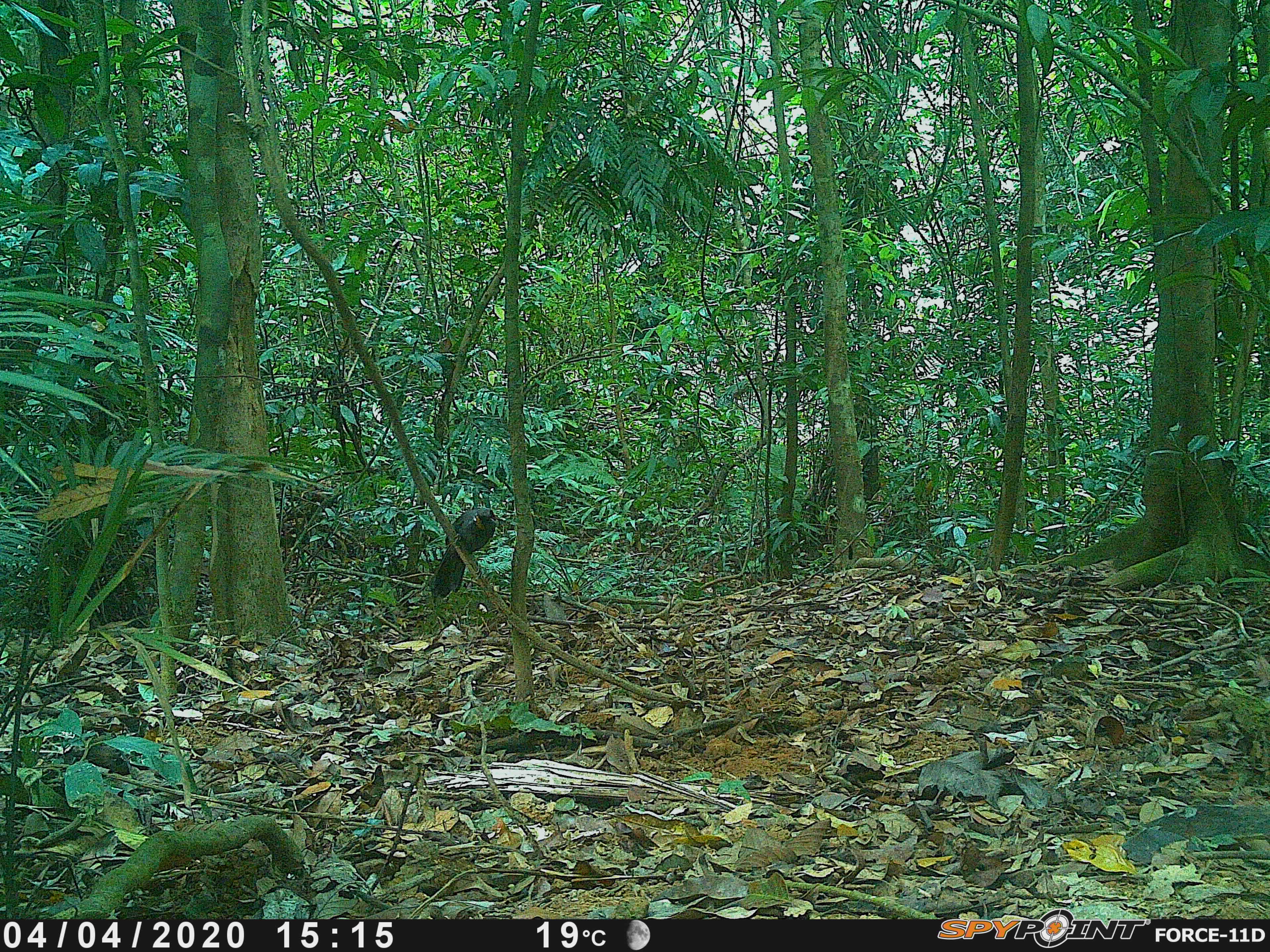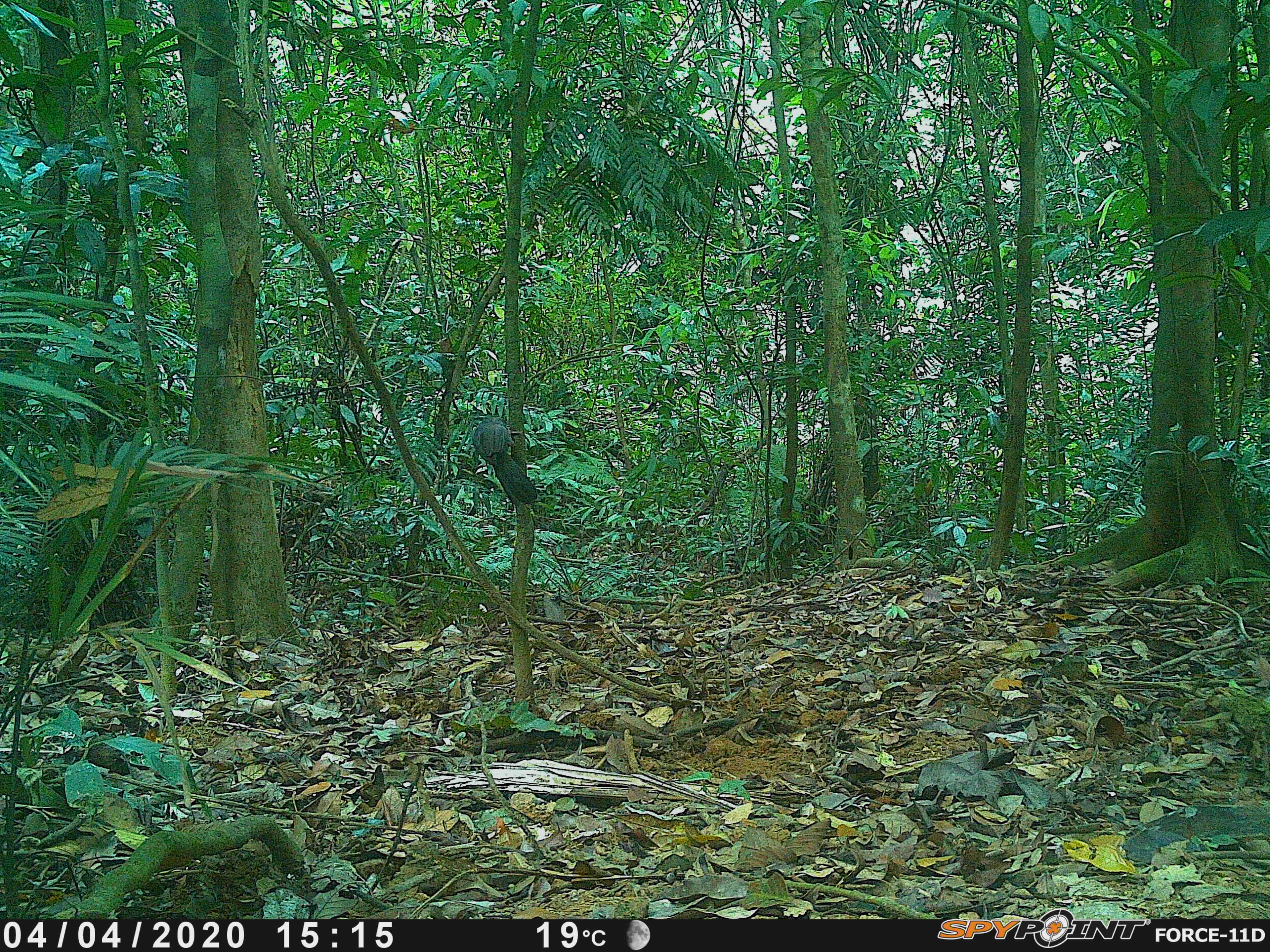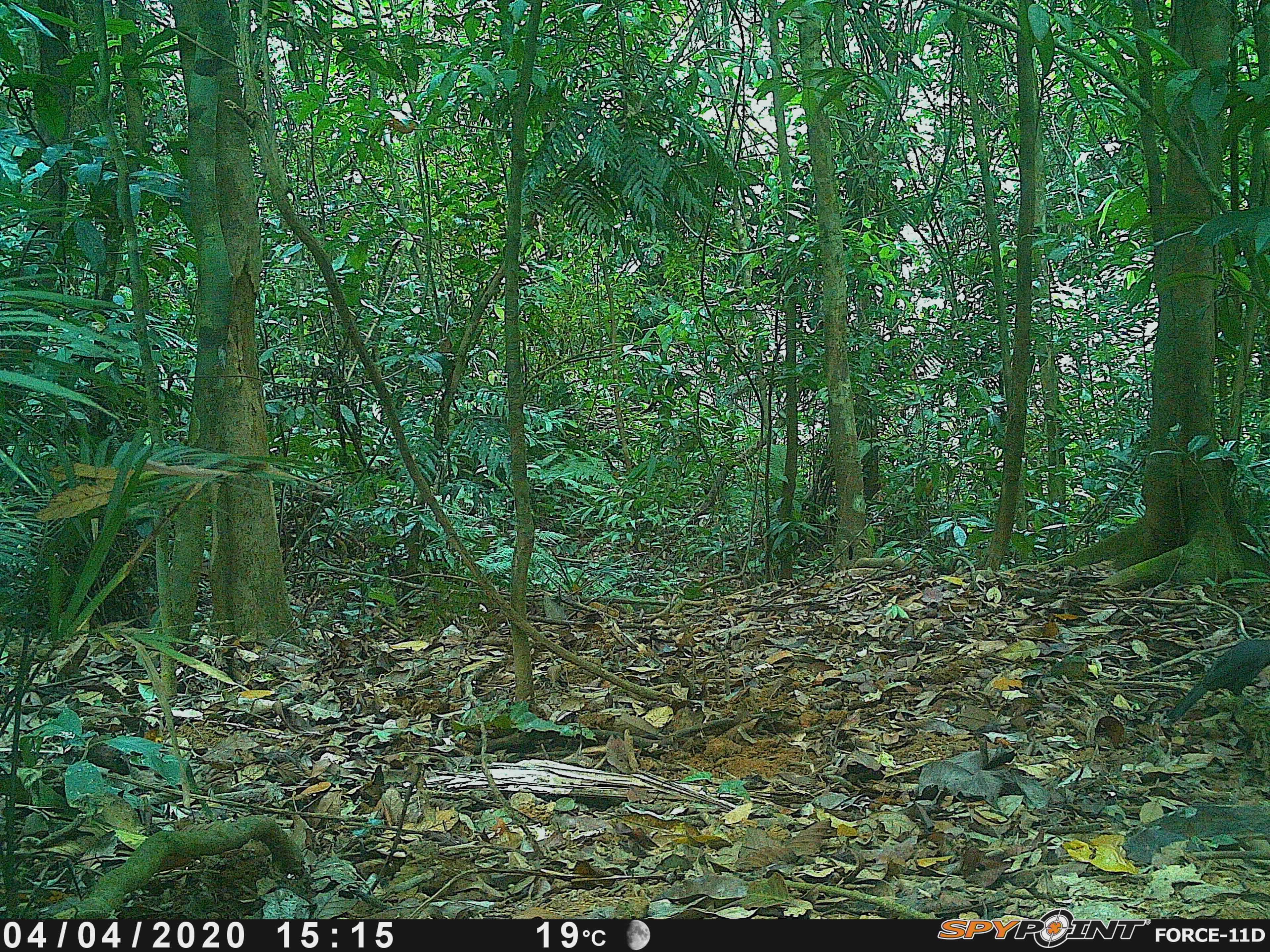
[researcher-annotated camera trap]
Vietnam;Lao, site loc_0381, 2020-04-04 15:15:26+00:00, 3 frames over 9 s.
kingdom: Animalia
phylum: Chordata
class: Aves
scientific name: Aves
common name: bird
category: unidentified bird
Unidentified bird (bird) (Aves). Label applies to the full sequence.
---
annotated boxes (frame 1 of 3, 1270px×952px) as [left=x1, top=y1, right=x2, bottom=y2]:
unidentified bird: [left=428, top=507, right=498, bottom=597]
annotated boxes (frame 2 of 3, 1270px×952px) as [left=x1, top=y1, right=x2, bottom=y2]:
unidentified bird: [left=472, top=418, right=538, bottom=506]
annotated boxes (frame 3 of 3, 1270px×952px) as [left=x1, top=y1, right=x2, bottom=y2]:
unidentified bird: [left=1168, top=639, right=1269, bottom=723]